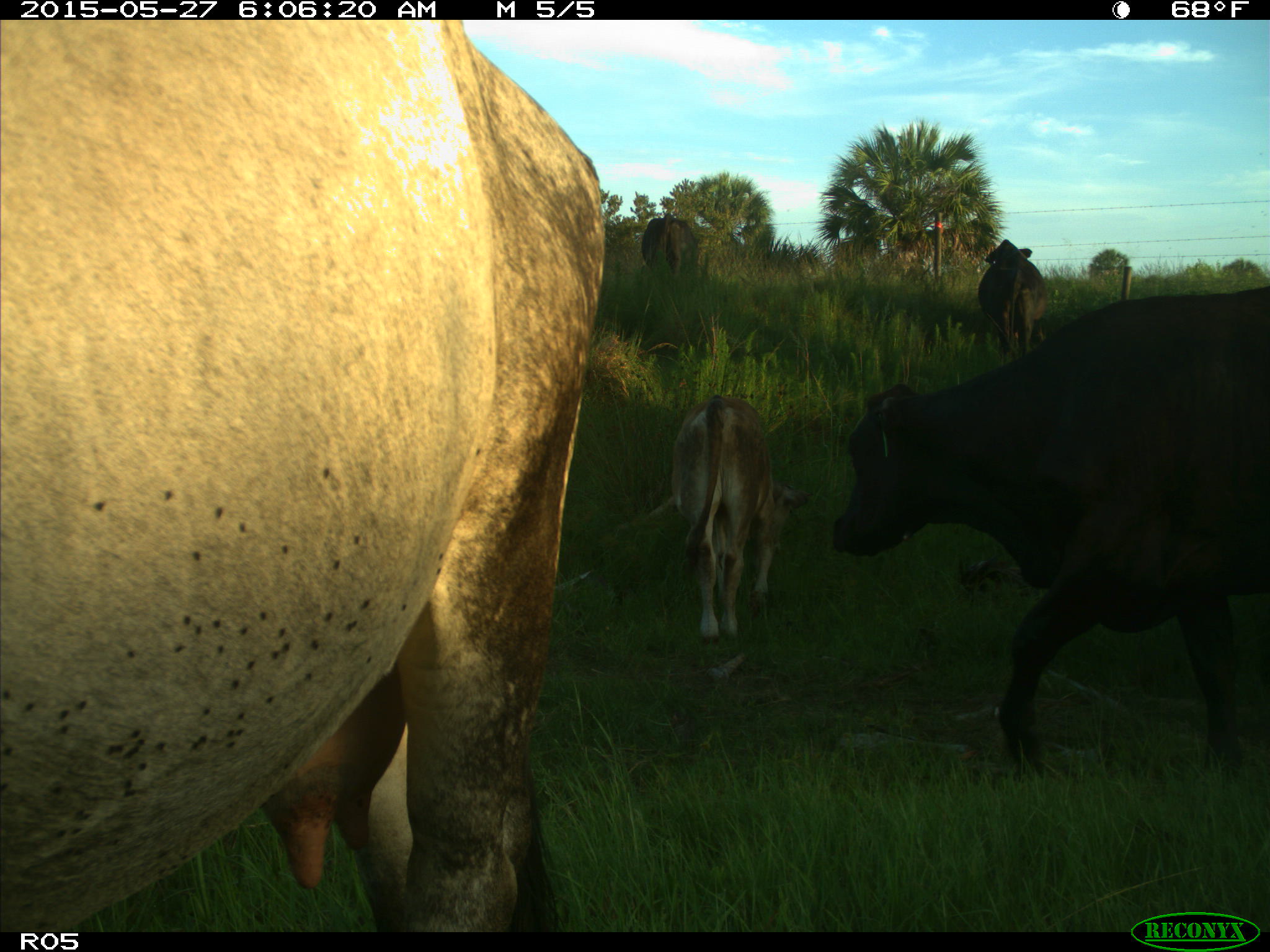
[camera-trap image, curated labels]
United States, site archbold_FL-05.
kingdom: Animalia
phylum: Chordata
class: Mammalia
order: Artiodactyla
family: Bovidae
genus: Bos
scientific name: Bos taurus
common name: domestic cow